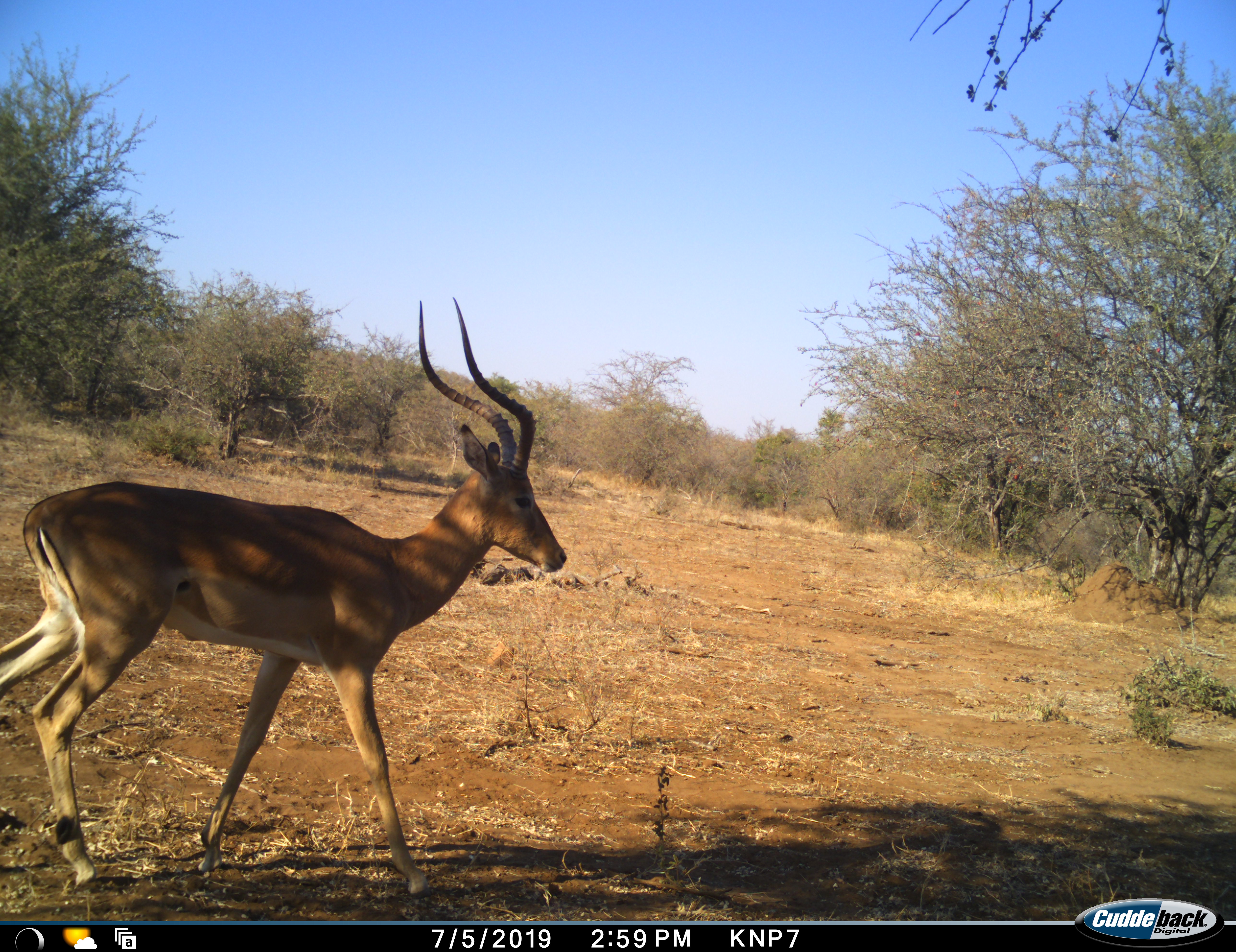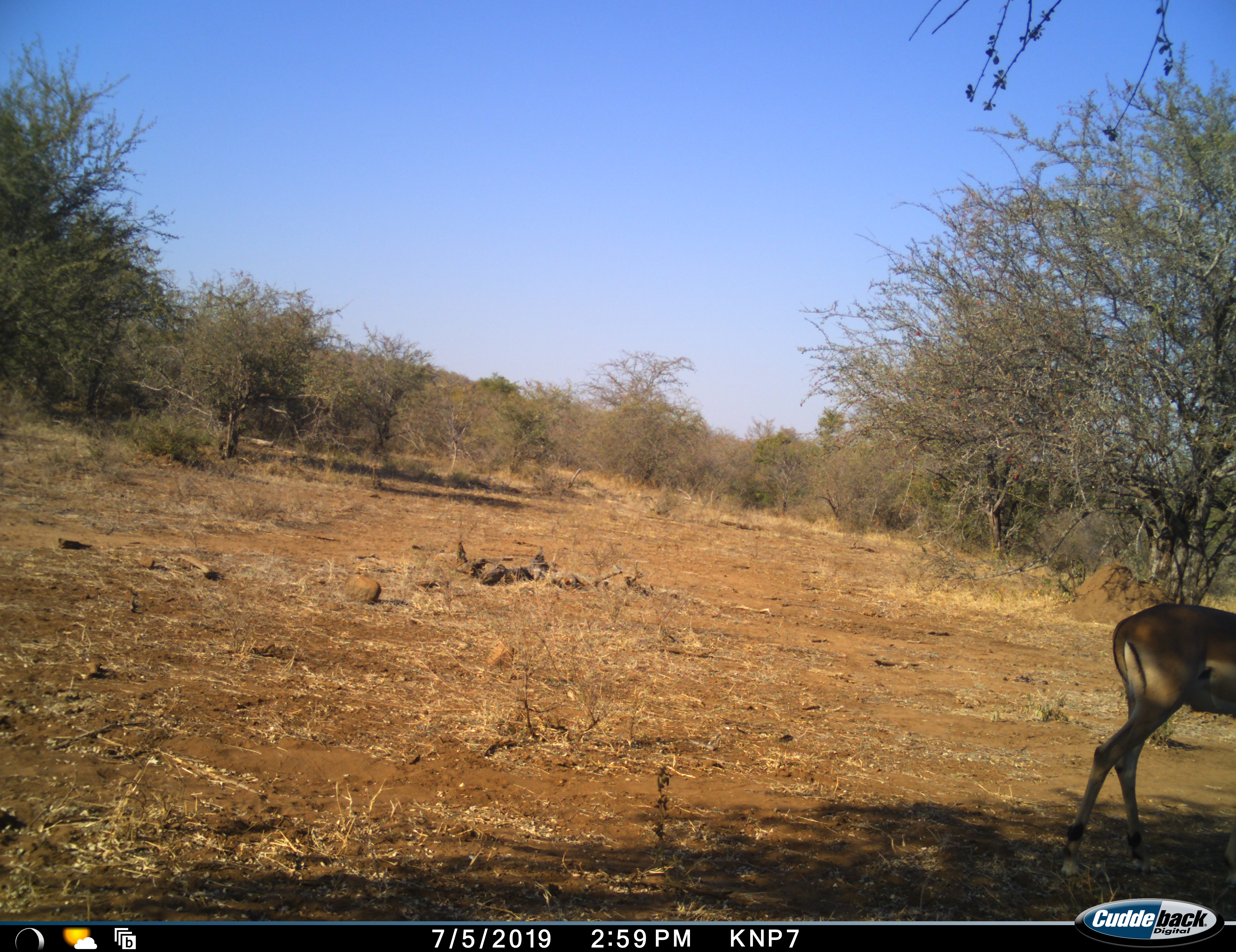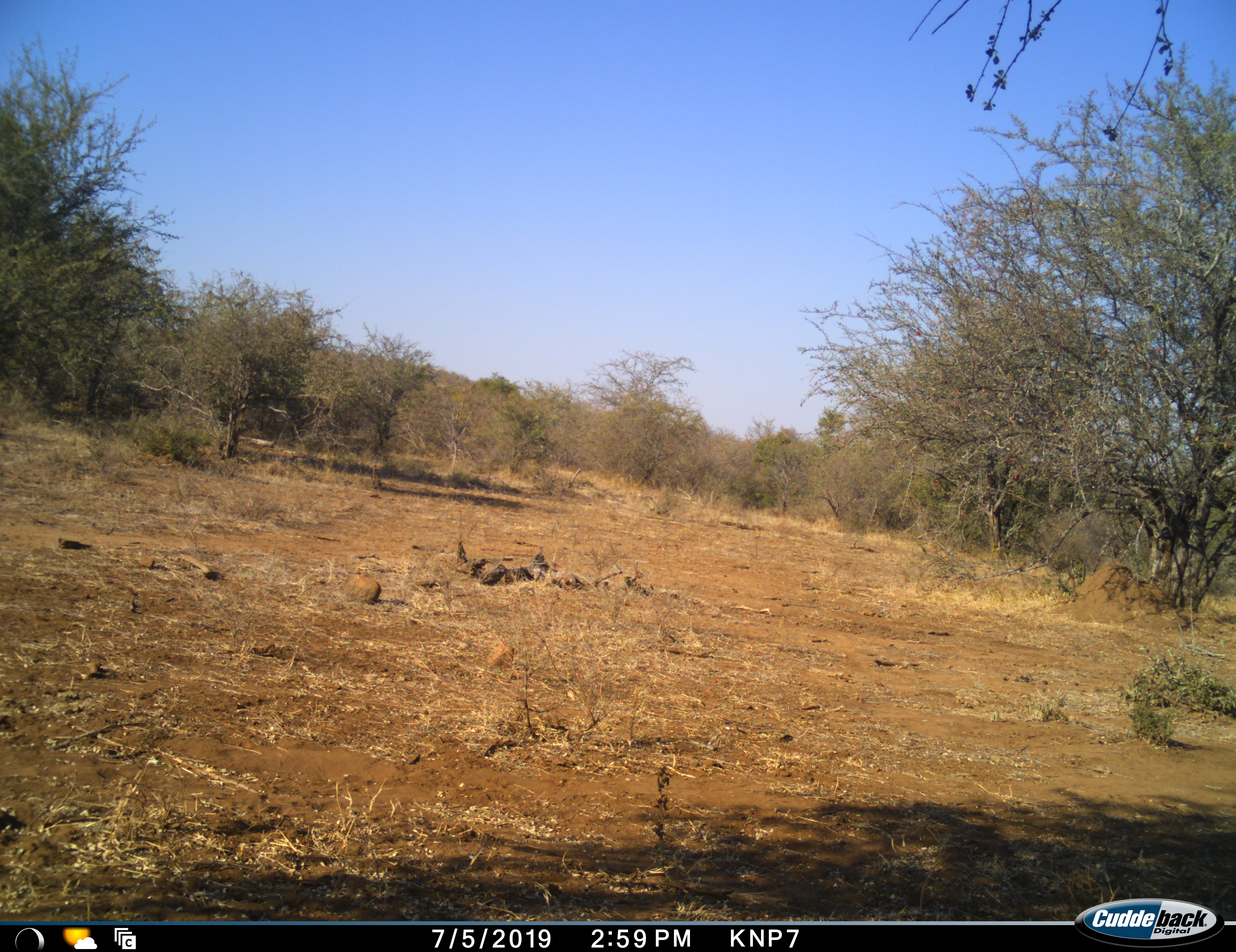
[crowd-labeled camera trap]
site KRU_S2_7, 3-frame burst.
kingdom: Animalia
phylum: Chordata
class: Mammalia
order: Artiodactyla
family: Bovidae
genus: Aepyceros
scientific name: Aepyceros melampus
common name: impala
Impala (Aepyceros melampus), count 1. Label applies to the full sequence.